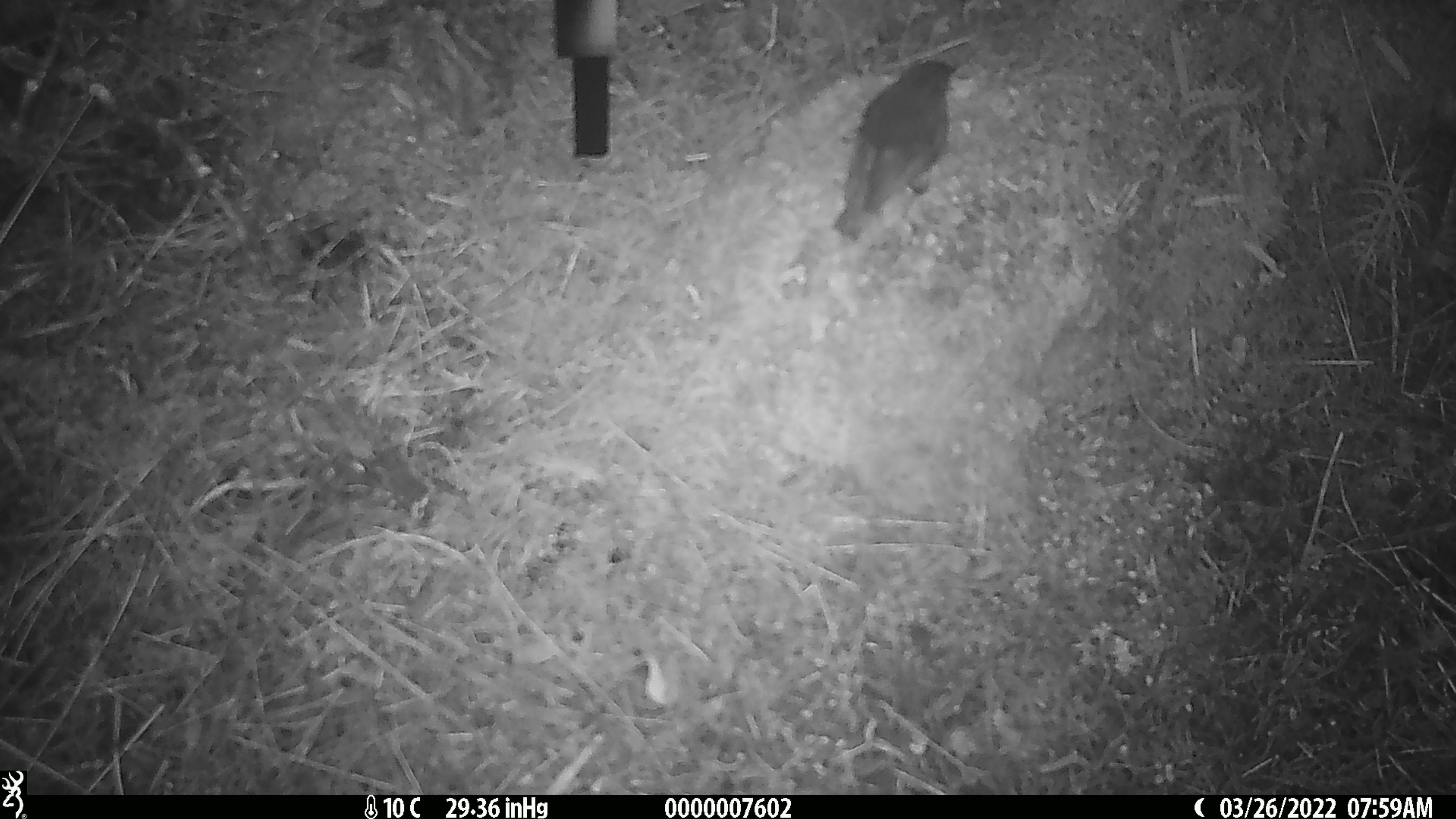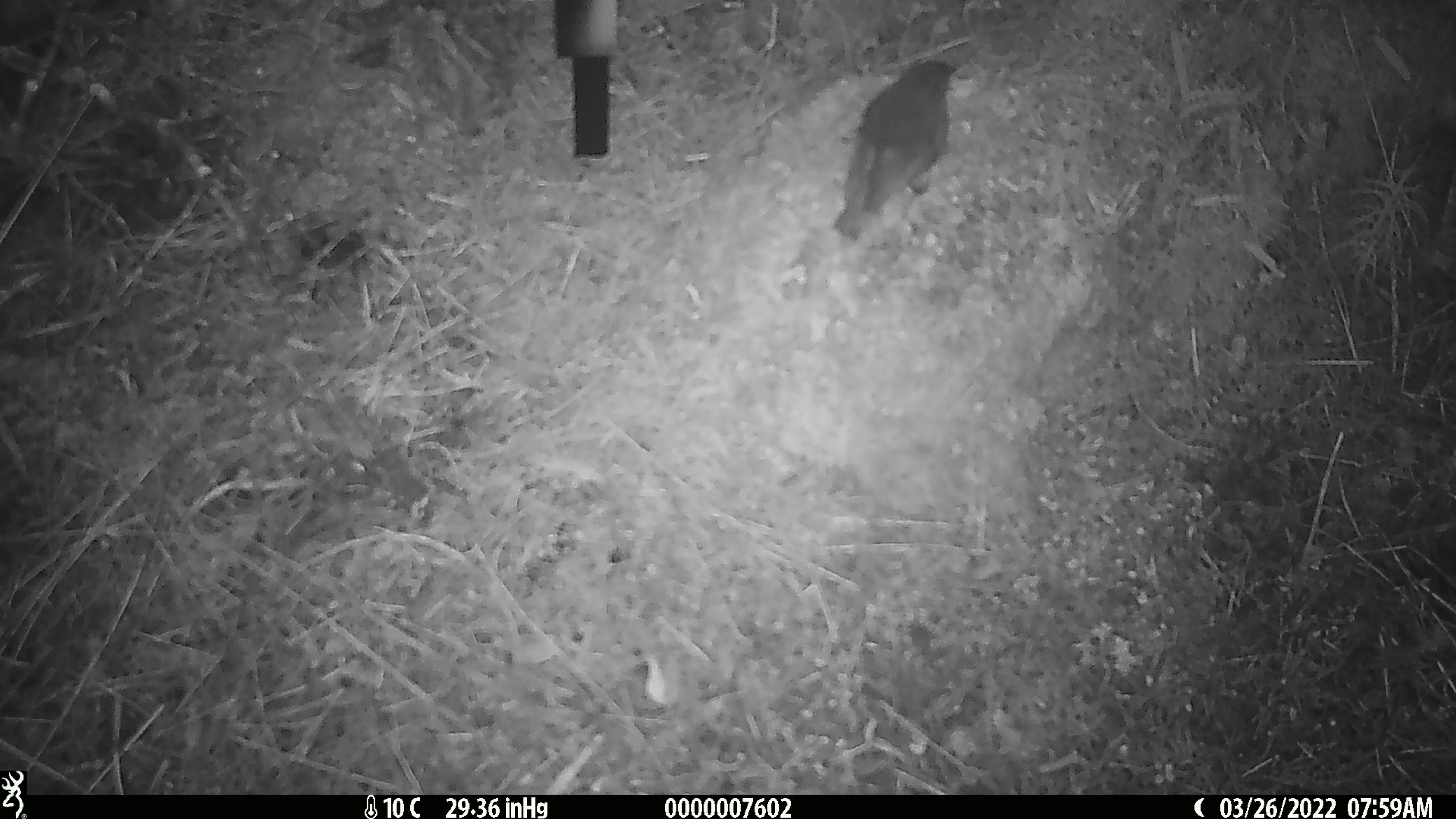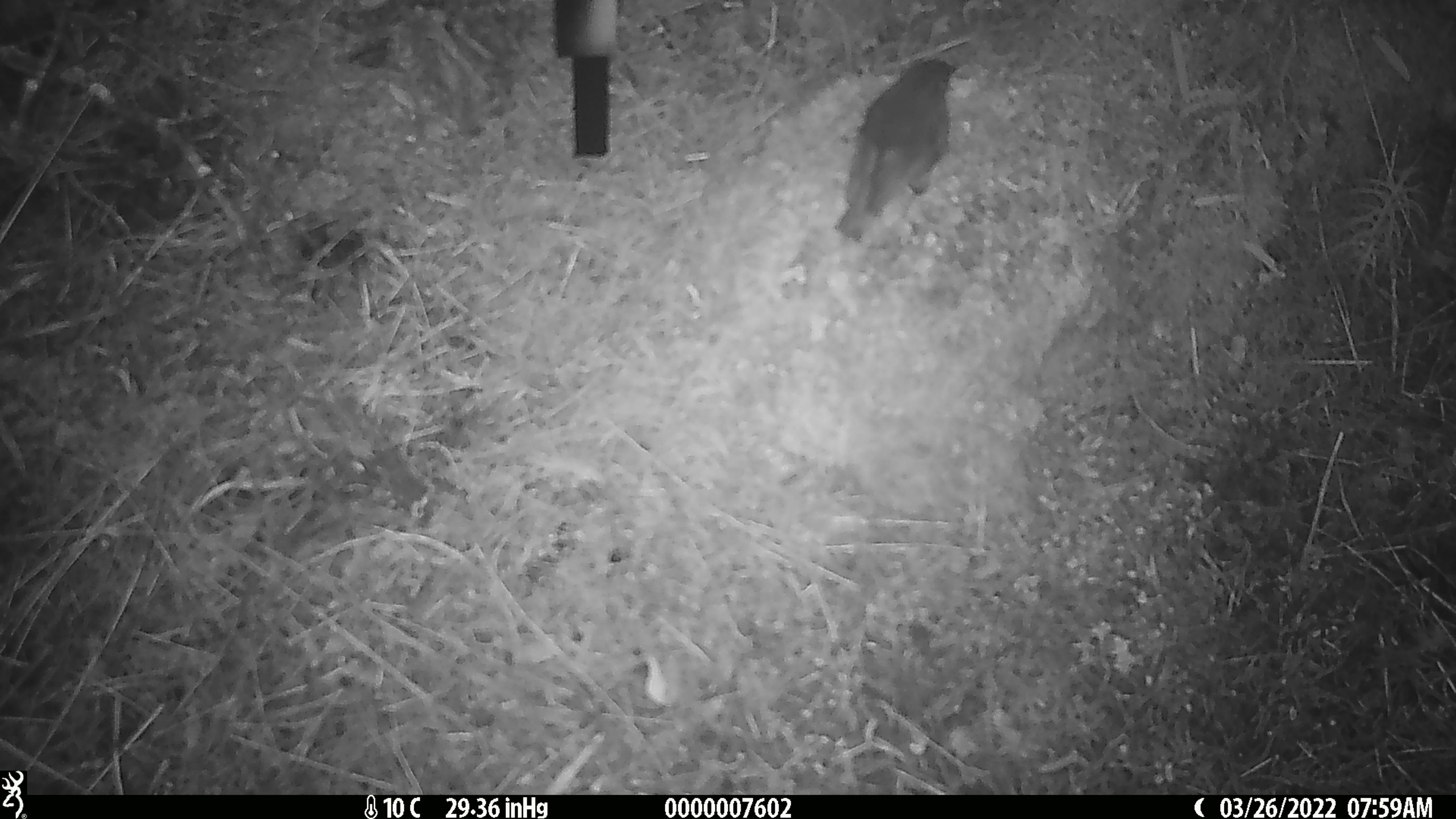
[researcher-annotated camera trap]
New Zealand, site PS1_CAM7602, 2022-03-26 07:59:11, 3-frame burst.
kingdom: Animalia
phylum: Chordata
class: Aves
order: Passeriformes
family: Petroicidae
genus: Petroica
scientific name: Petroica australis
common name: new zealand robin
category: robin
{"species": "robin (new zealand robin) (Petroica australis)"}